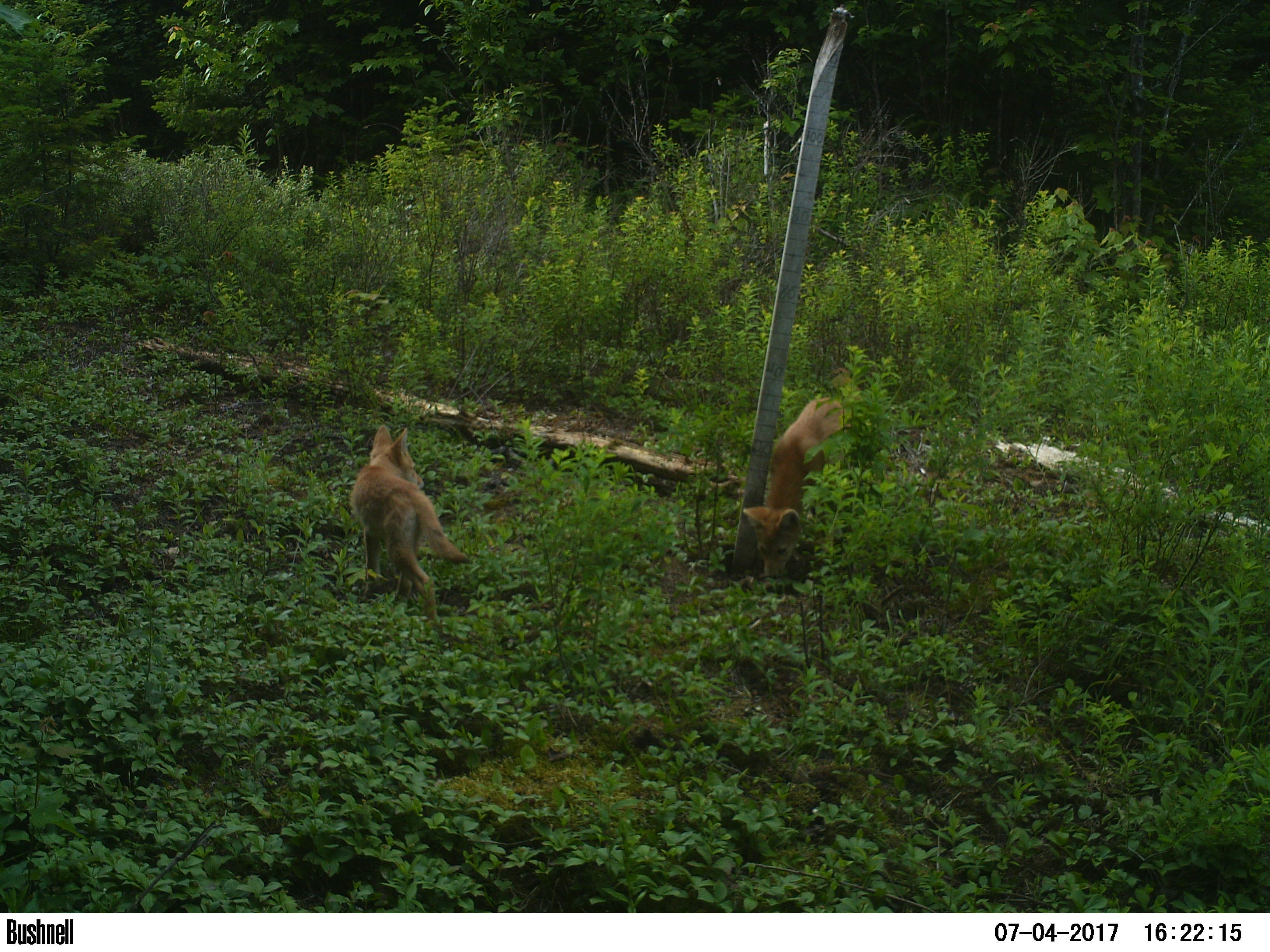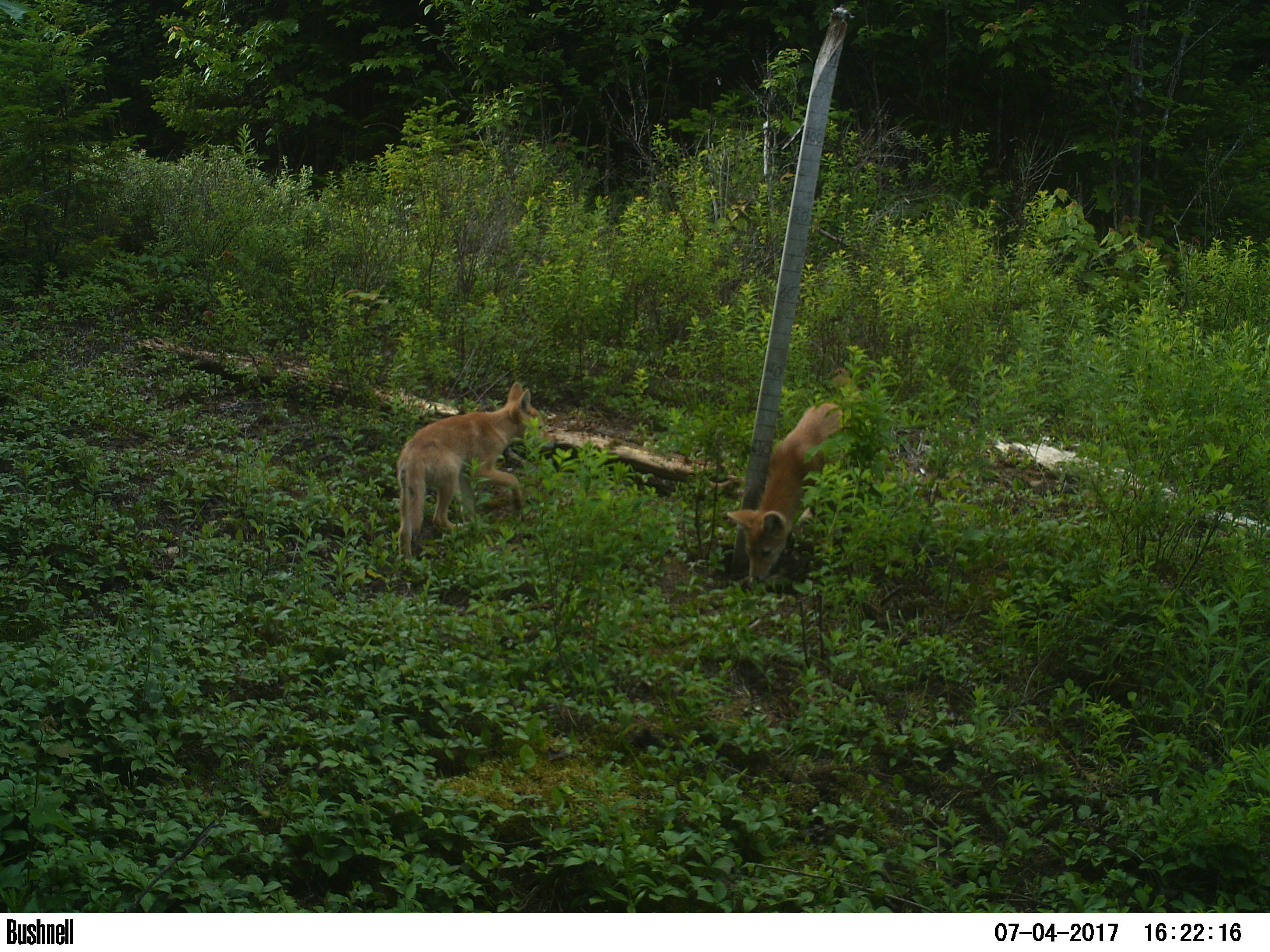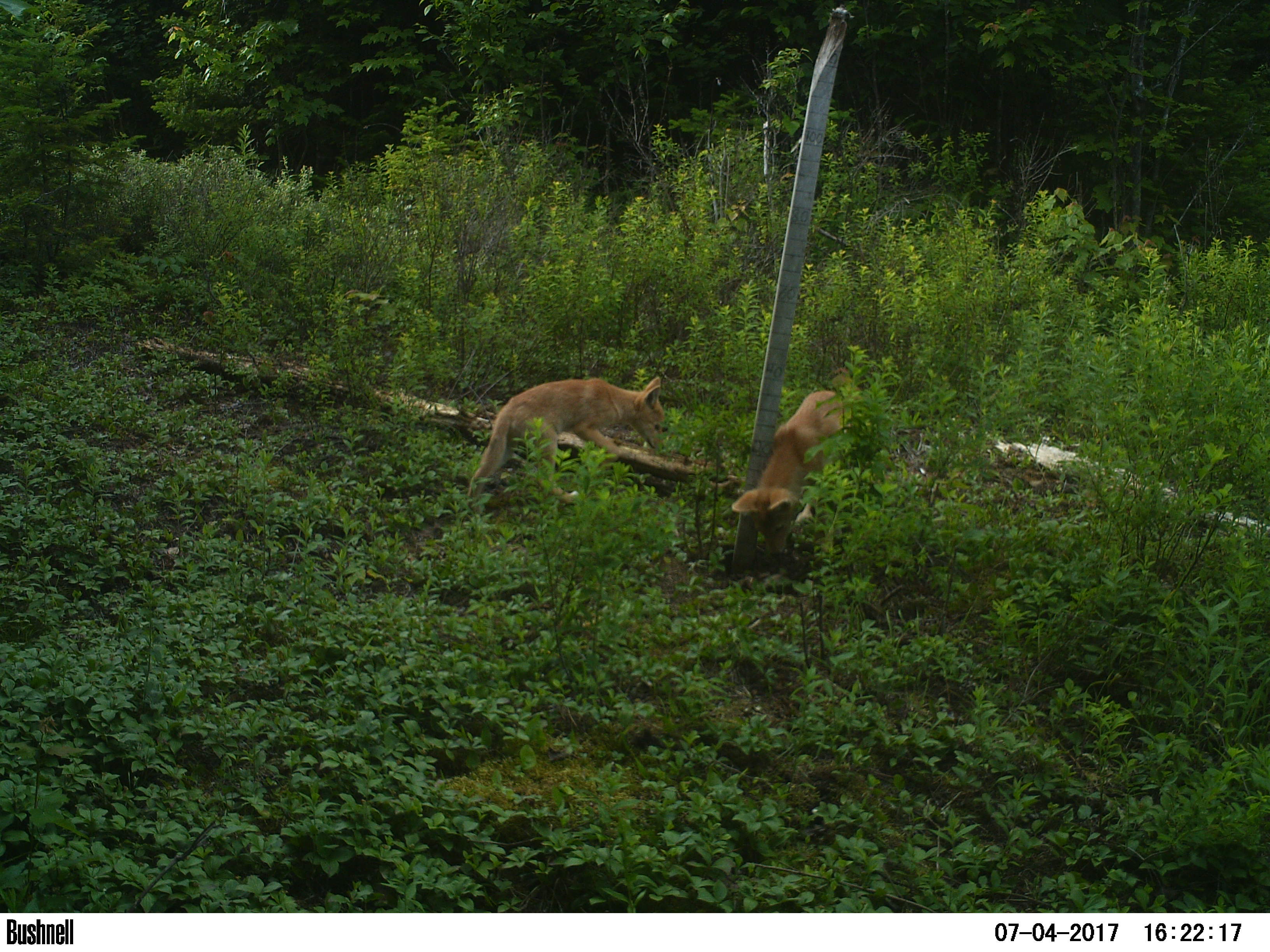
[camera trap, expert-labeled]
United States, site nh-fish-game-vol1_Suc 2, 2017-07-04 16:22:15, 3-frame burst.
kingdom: Animalia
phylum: Chordata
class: Mammalia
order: Carnivora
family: Canidae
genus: Canis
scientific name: Canis latrans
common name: coyote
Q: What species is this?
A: Coyote (Canis latrans).